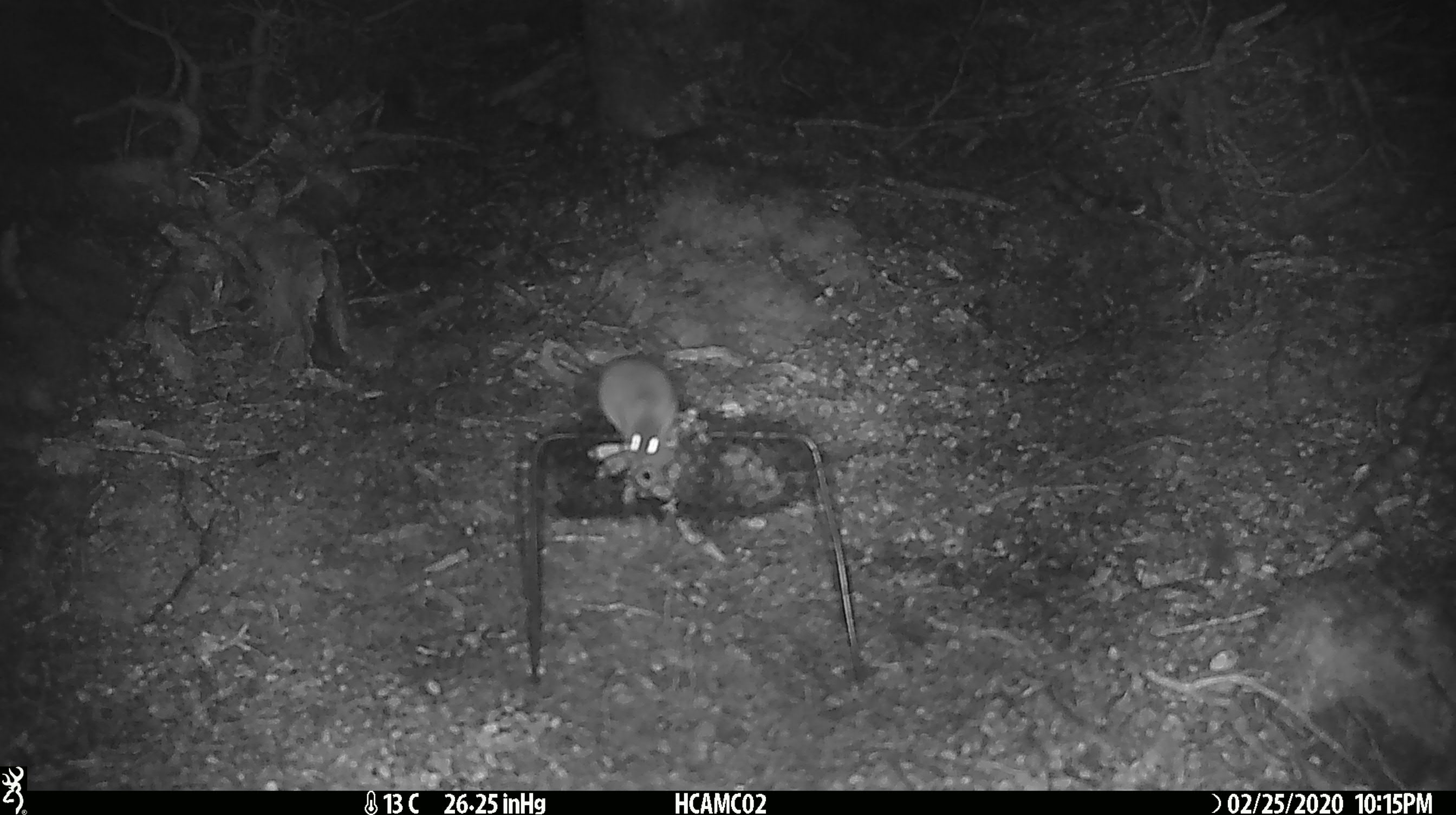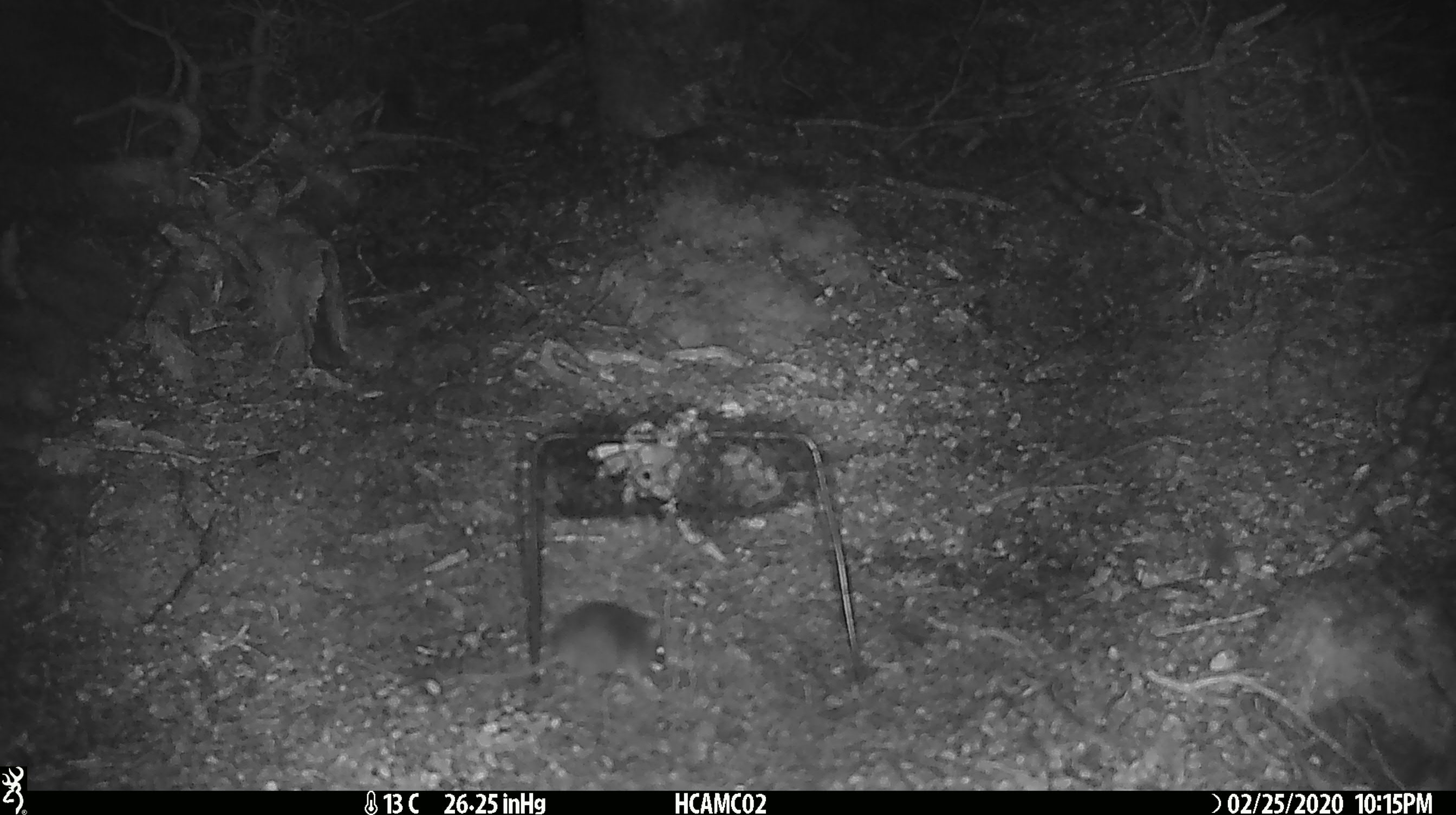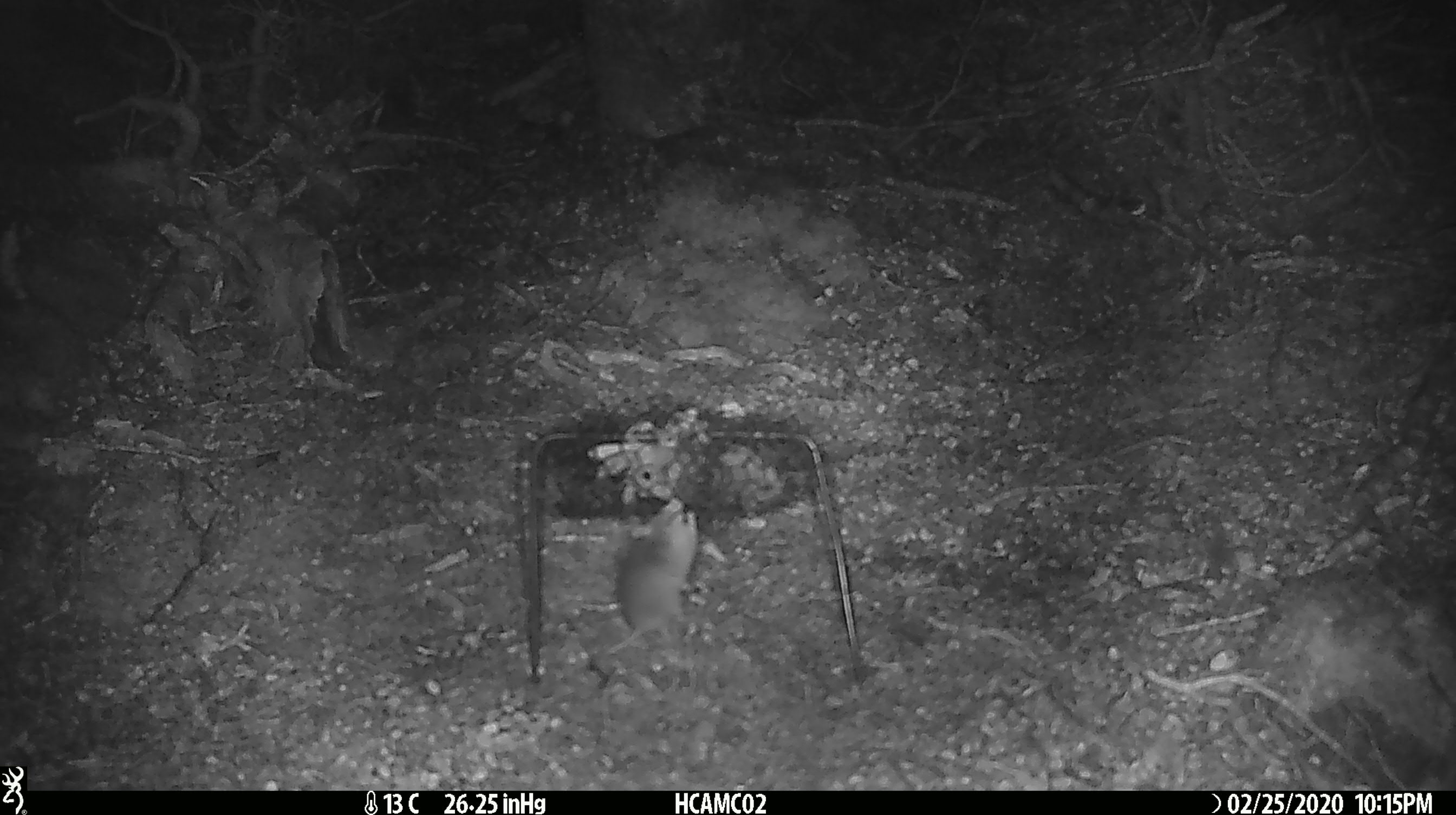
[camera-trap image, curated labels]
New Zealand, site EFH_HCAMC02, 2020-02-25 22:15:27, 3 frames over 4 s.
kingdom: Animalia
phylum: Chordata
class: Mammalia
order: Rodentia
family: Muridae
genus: Mus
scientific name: Mus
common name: mouse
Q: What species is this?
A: Mouse (Mus).